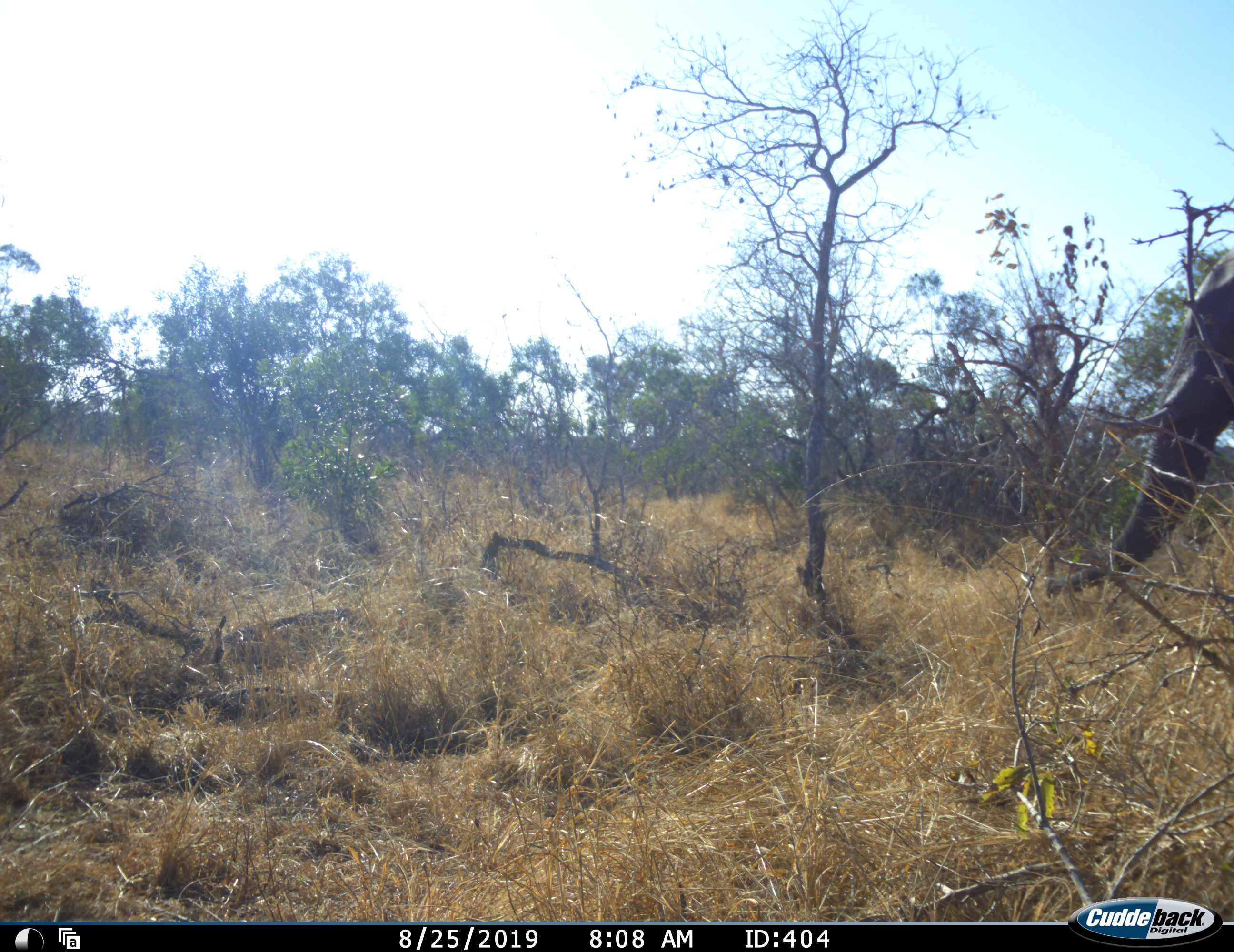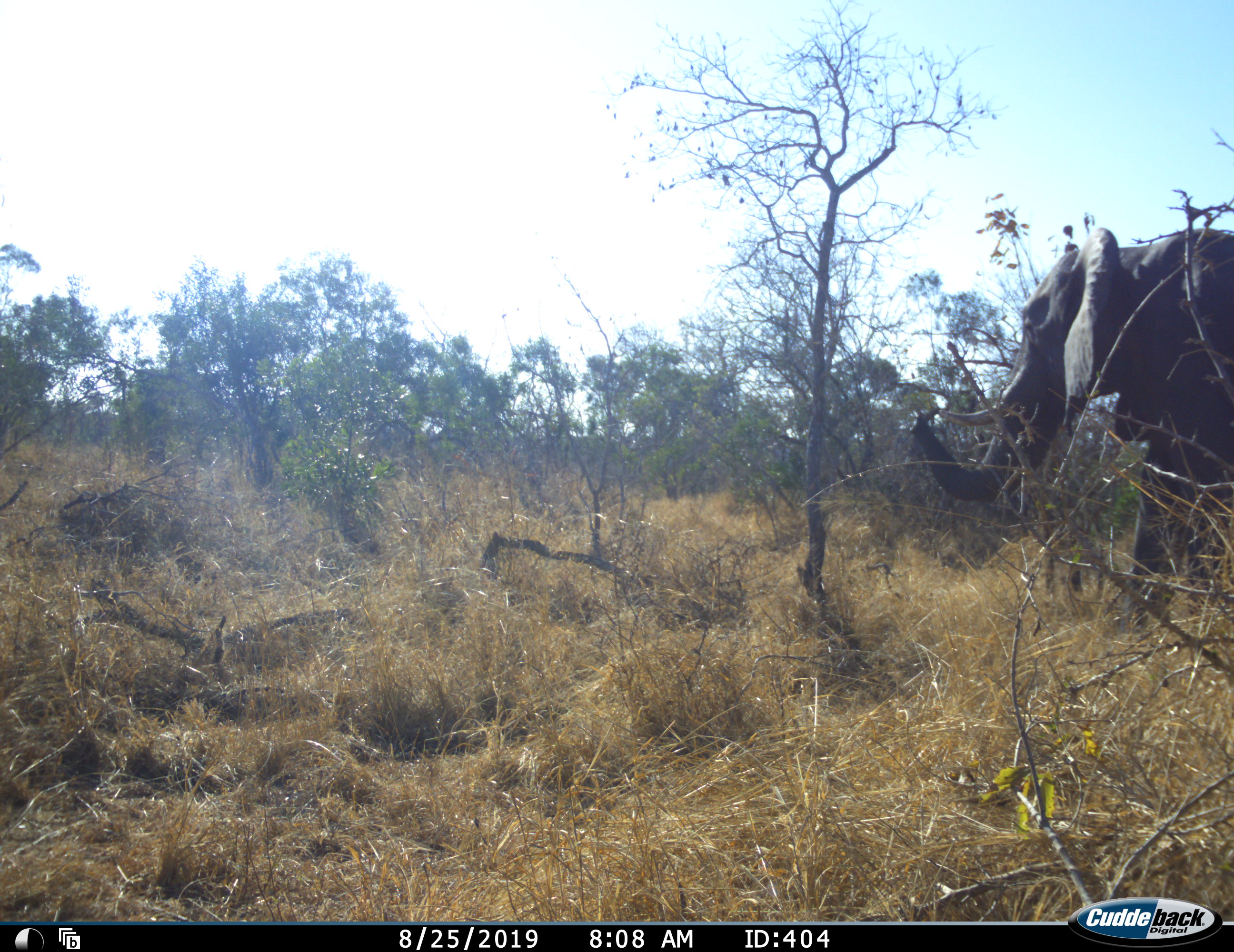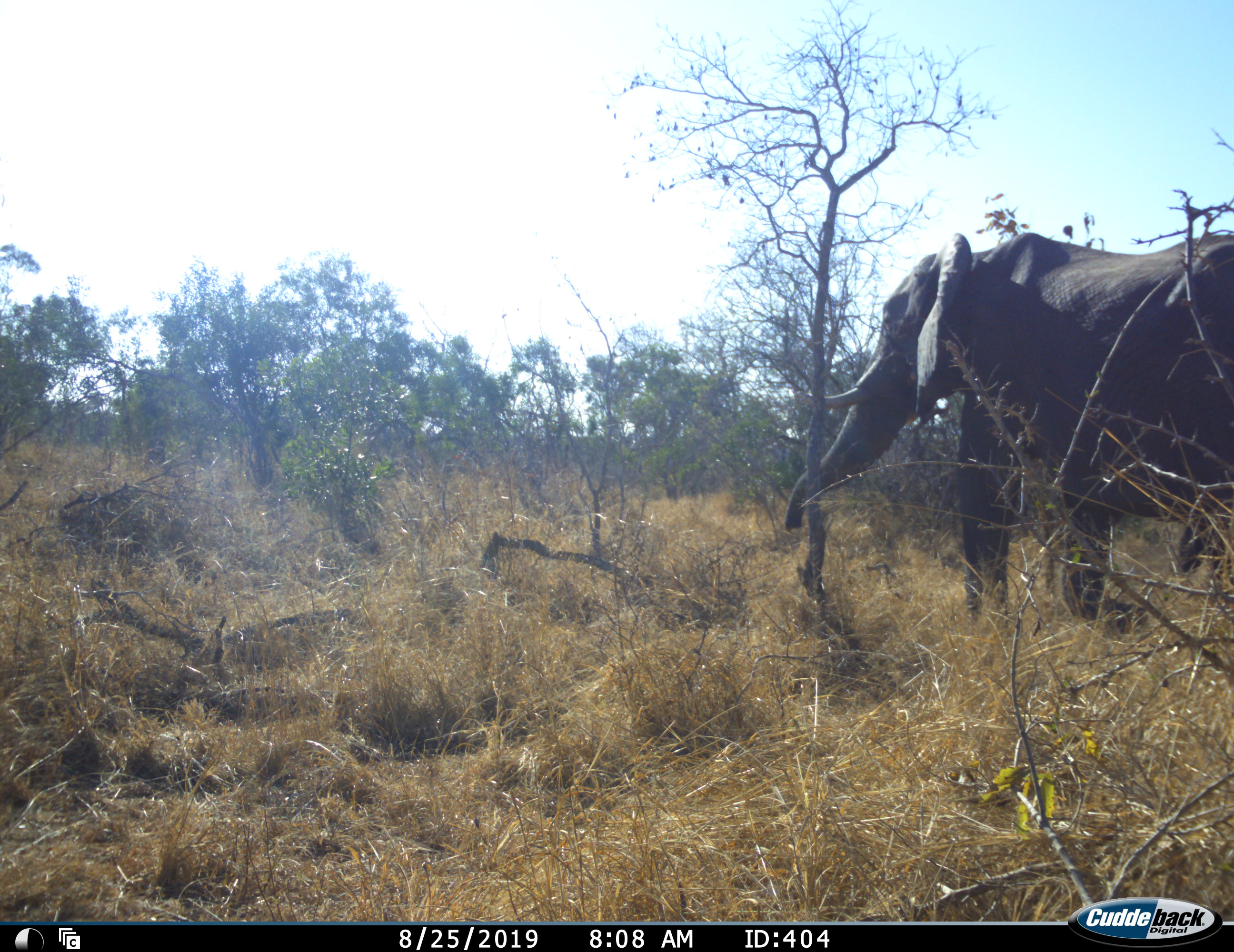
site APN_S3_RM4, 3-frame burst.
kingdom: Animalia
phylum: Chordata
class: Mammalia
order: Proboscidea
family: Elephantidae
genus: Loxodonta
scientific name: Loxodonta africana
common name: african bush elephant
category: elephant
Elephant (african bush elephant) (Loxodonta africana), count 1. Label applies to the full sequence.